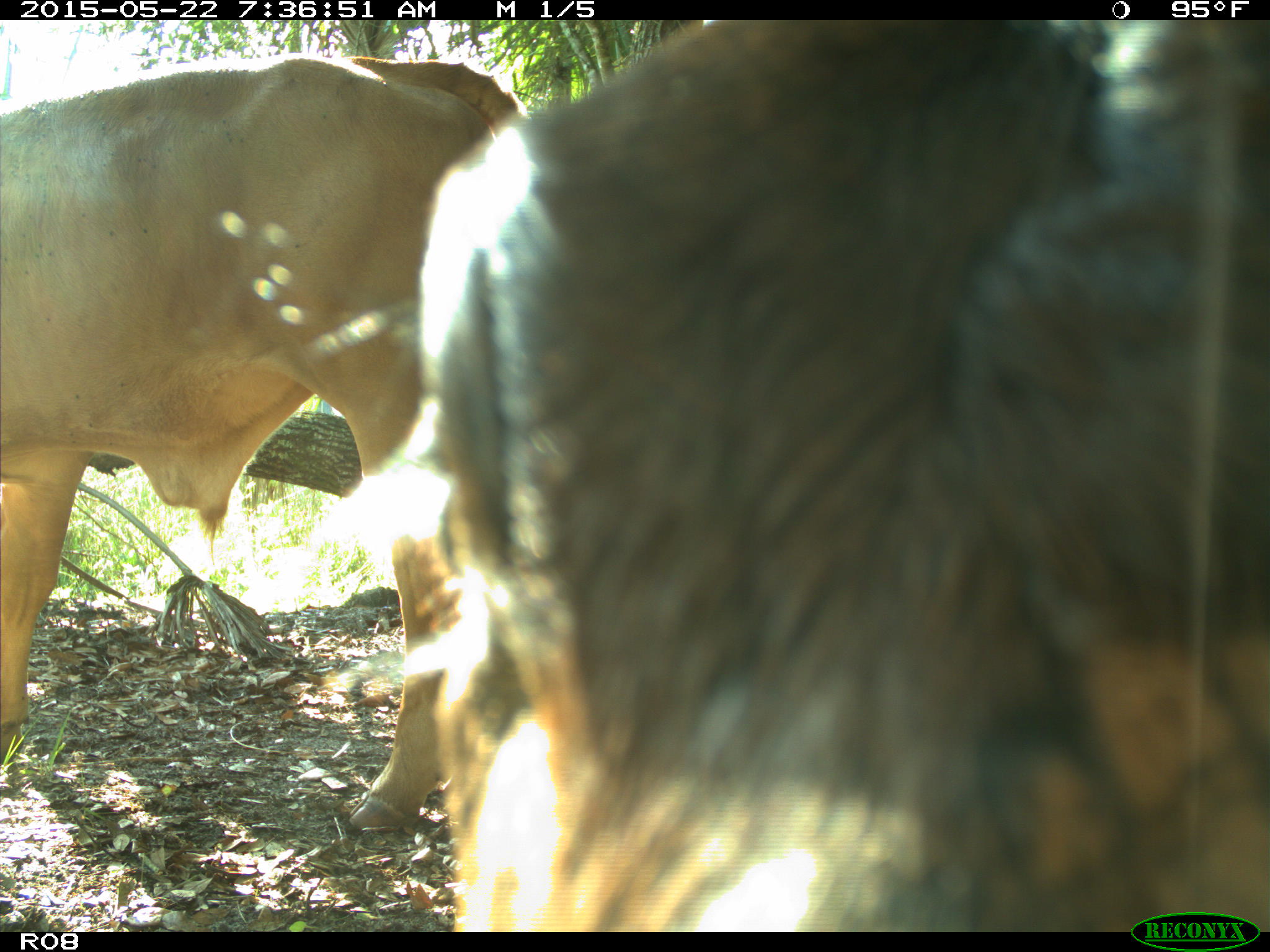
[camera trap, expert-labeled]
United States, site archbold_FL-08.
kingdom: Animalia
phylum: Chordata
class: Mammalia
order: Artiodactyla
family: Bovidae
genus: Bos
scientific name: Bos taurus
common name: domestic cow